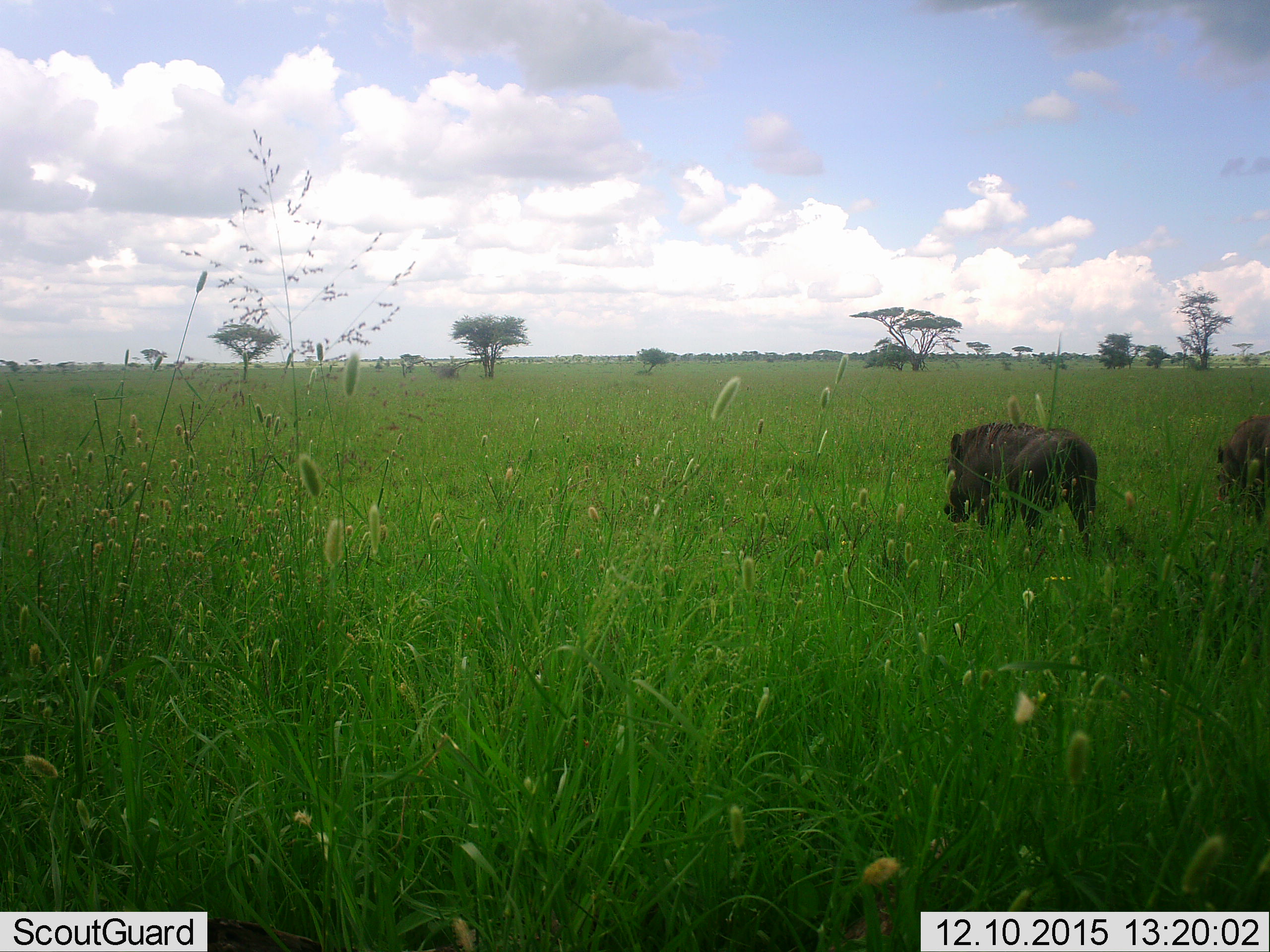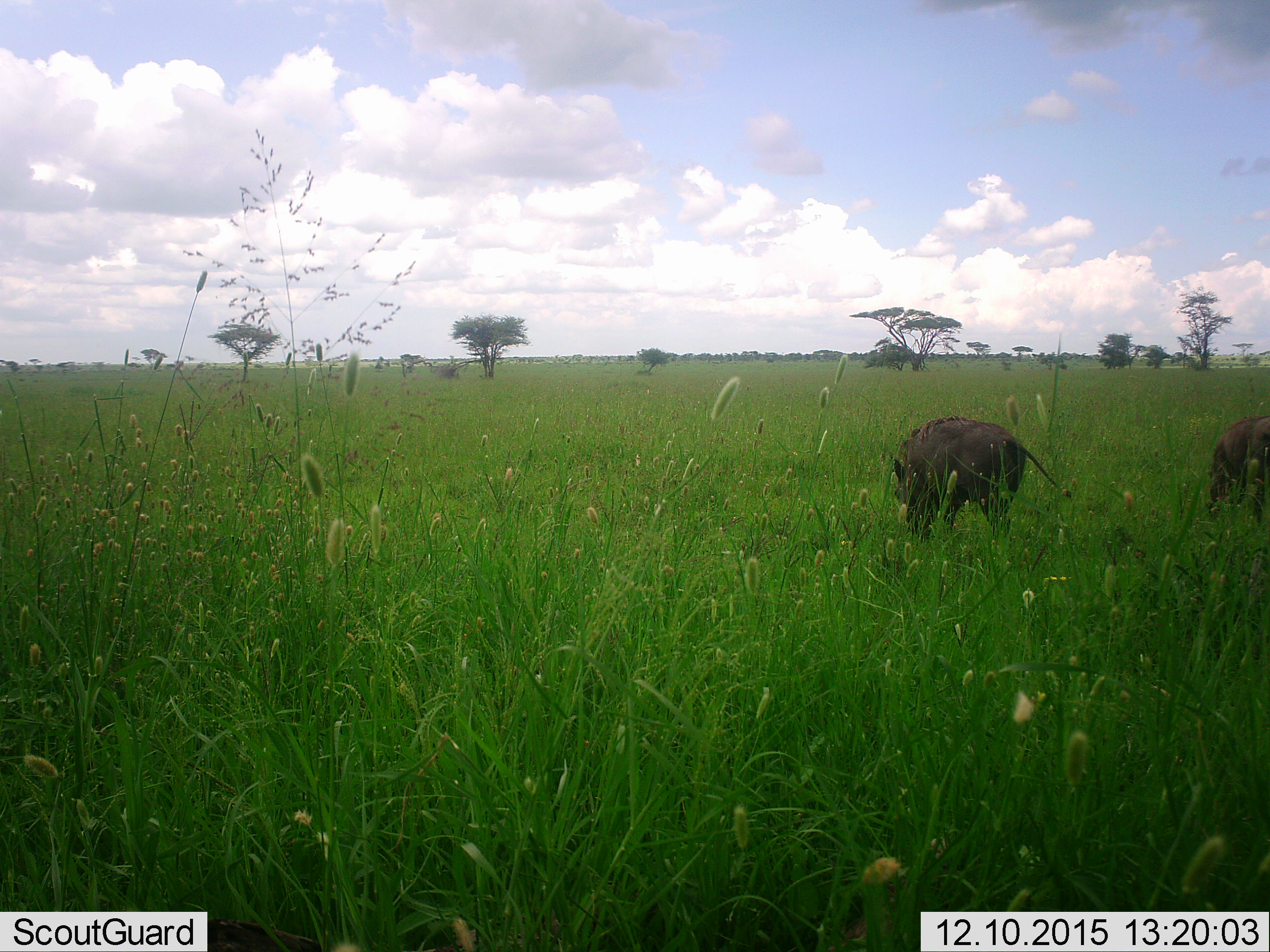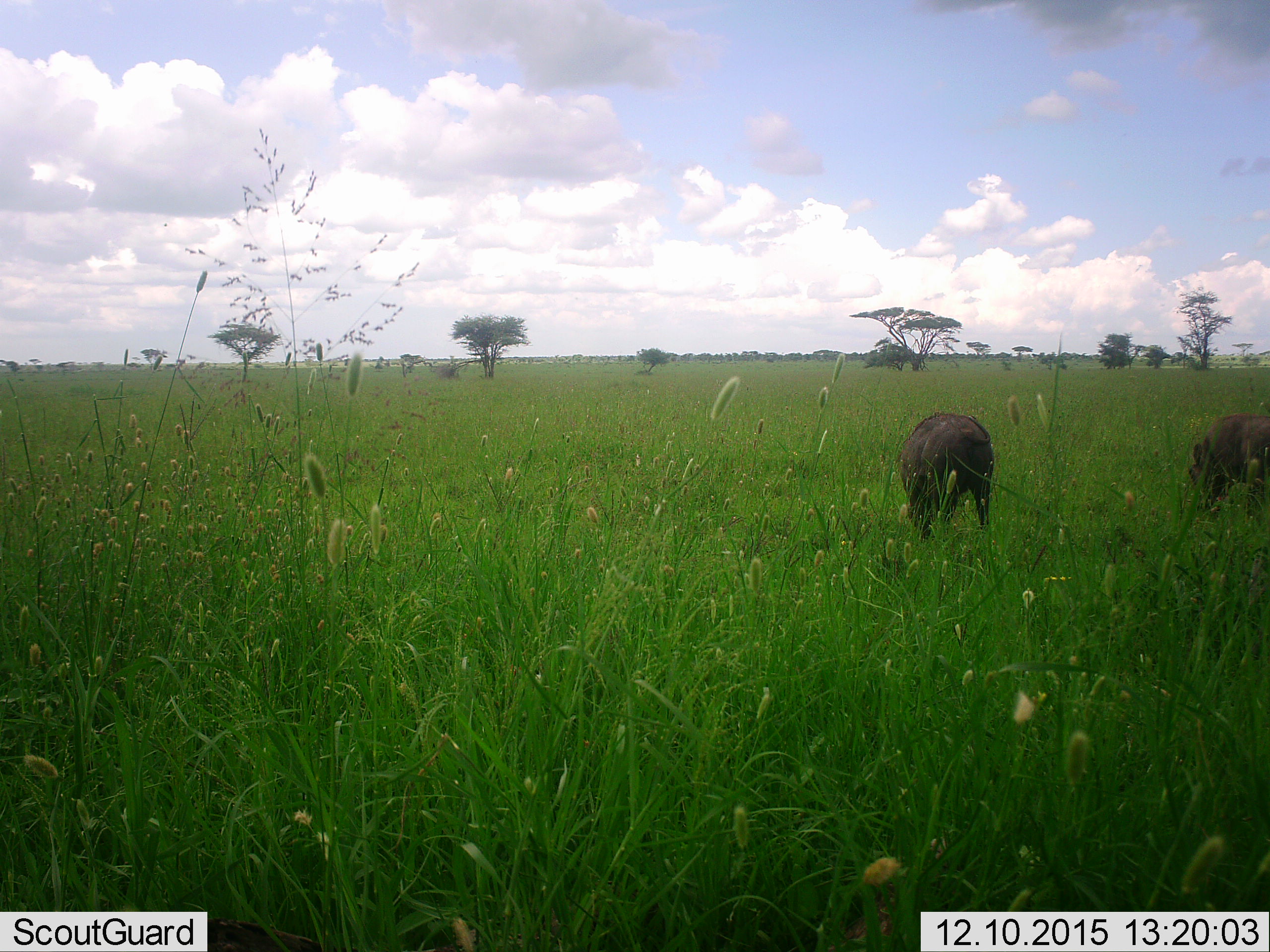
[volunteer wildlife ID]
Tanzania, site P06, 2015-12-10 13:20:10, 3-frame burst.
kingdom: Animalia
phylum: Chordata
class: Mammalia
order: Artiodactyla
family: Suidae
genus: Phacochoerus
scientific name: Phacochoerus africanus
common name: warthog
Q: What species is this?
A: Warthog (Phacochoerus africanus).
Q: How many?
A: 2.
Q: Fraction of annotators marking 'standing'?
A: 0%.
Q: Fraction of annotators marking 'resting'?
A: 0%.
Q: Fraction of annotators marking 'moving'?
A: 86%.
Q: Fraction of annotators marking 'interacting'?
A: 0%.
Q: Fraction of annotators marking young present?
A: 0%.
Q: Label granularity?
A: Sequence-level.